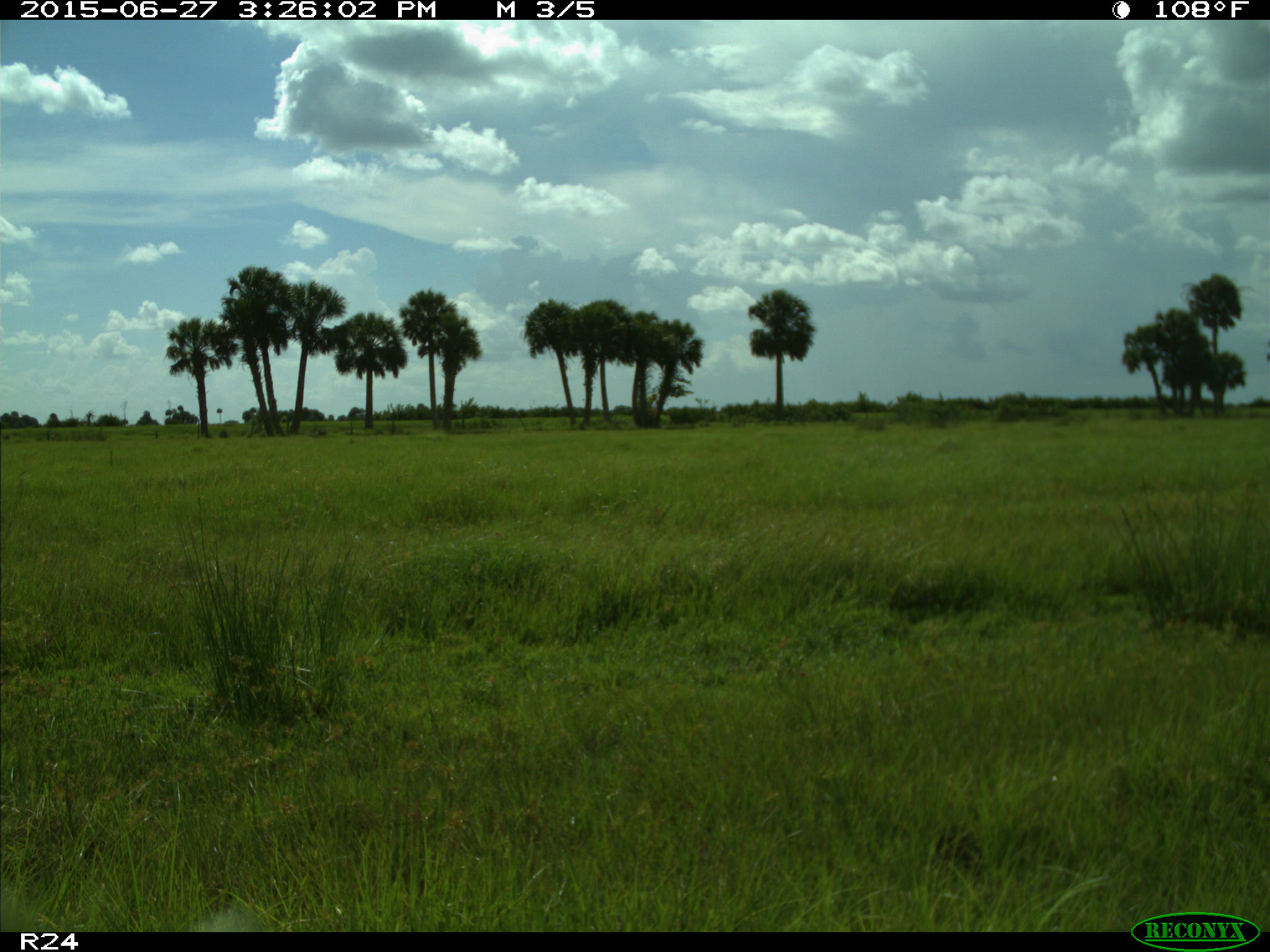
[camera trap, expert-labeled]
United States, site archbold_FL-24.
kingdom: Animalia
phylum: Chordata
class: Mammalia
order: Artiodactyla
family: Bovidae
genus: Bos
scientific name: Bos taurus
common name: domestic cow